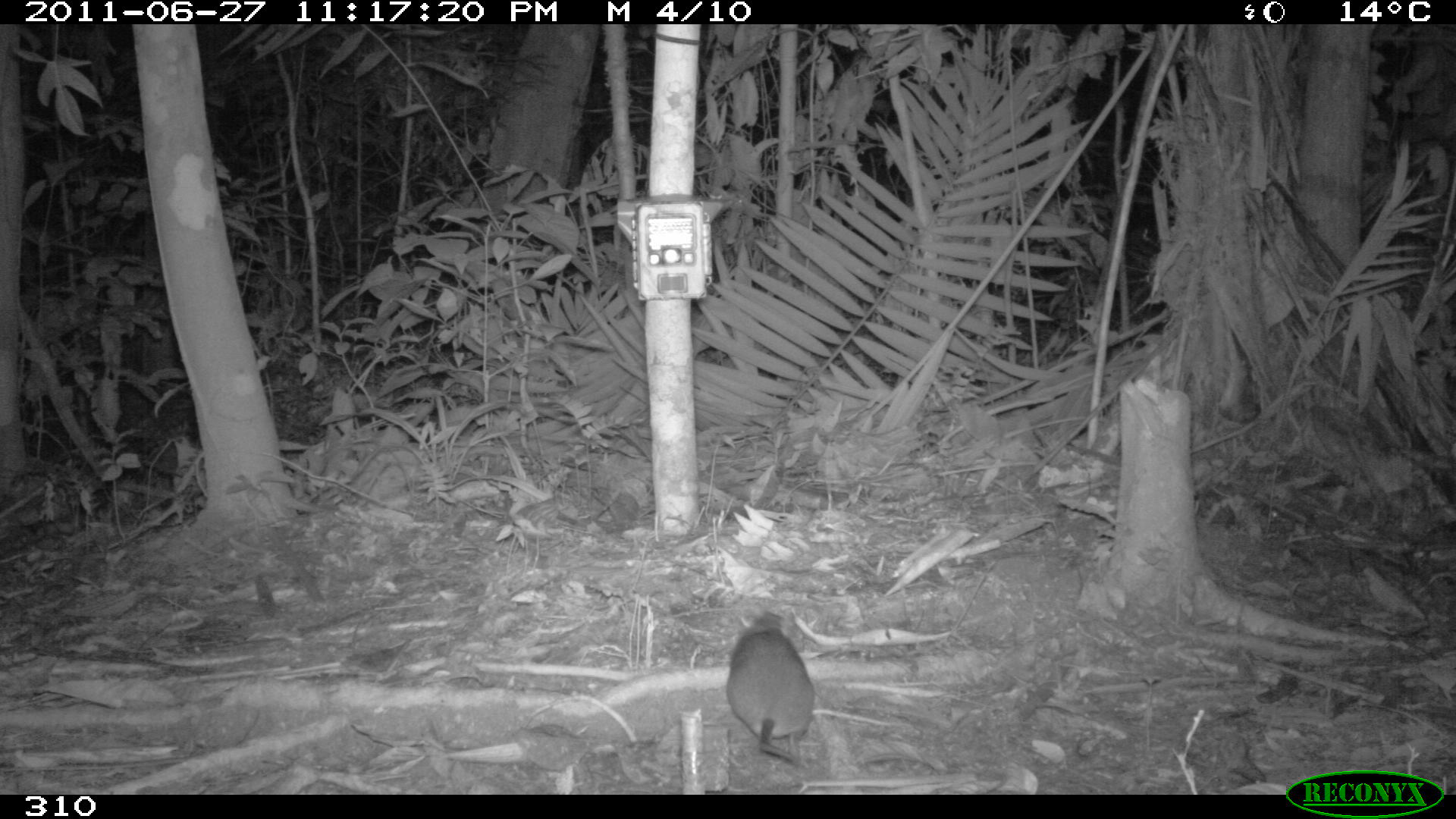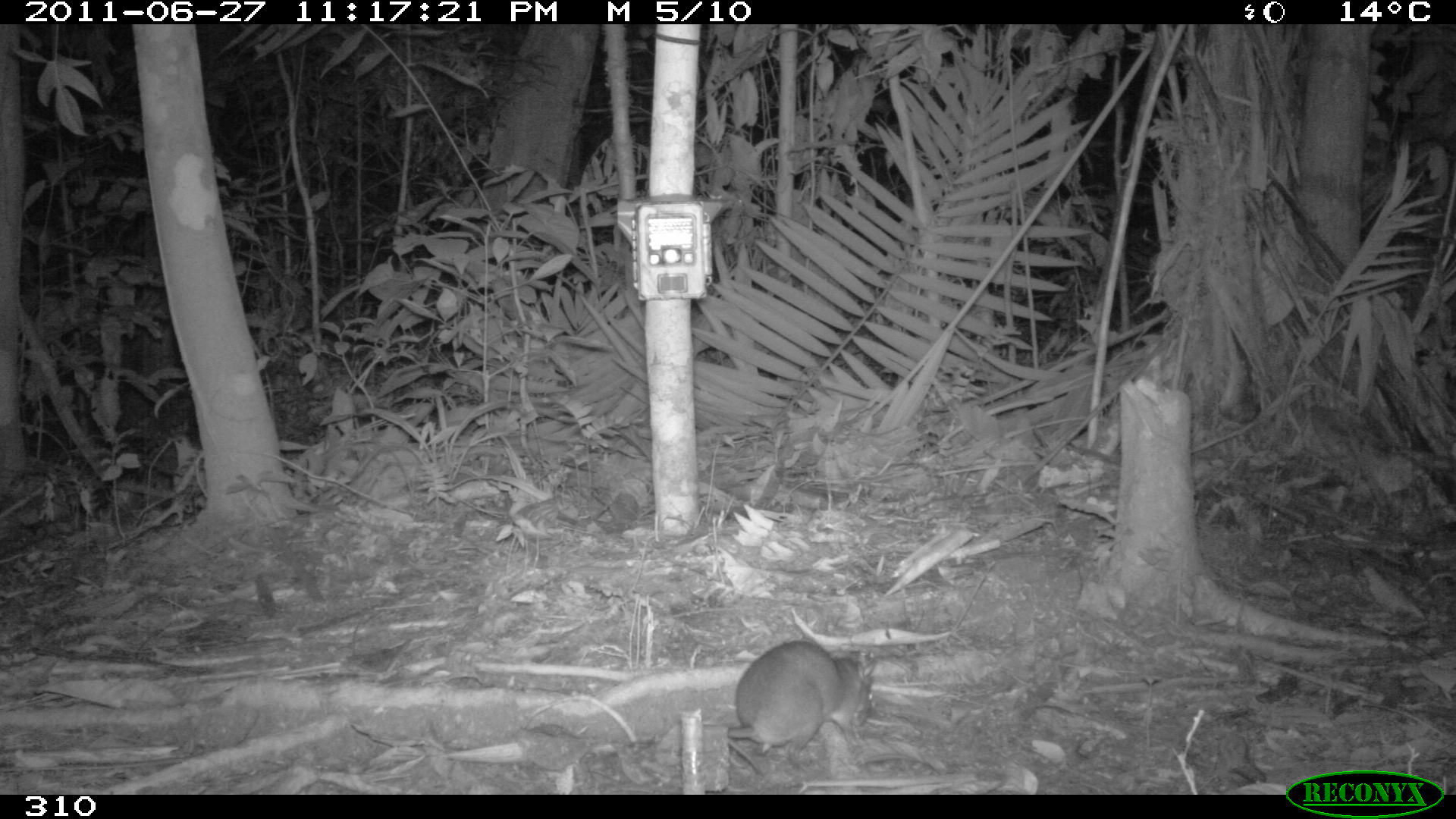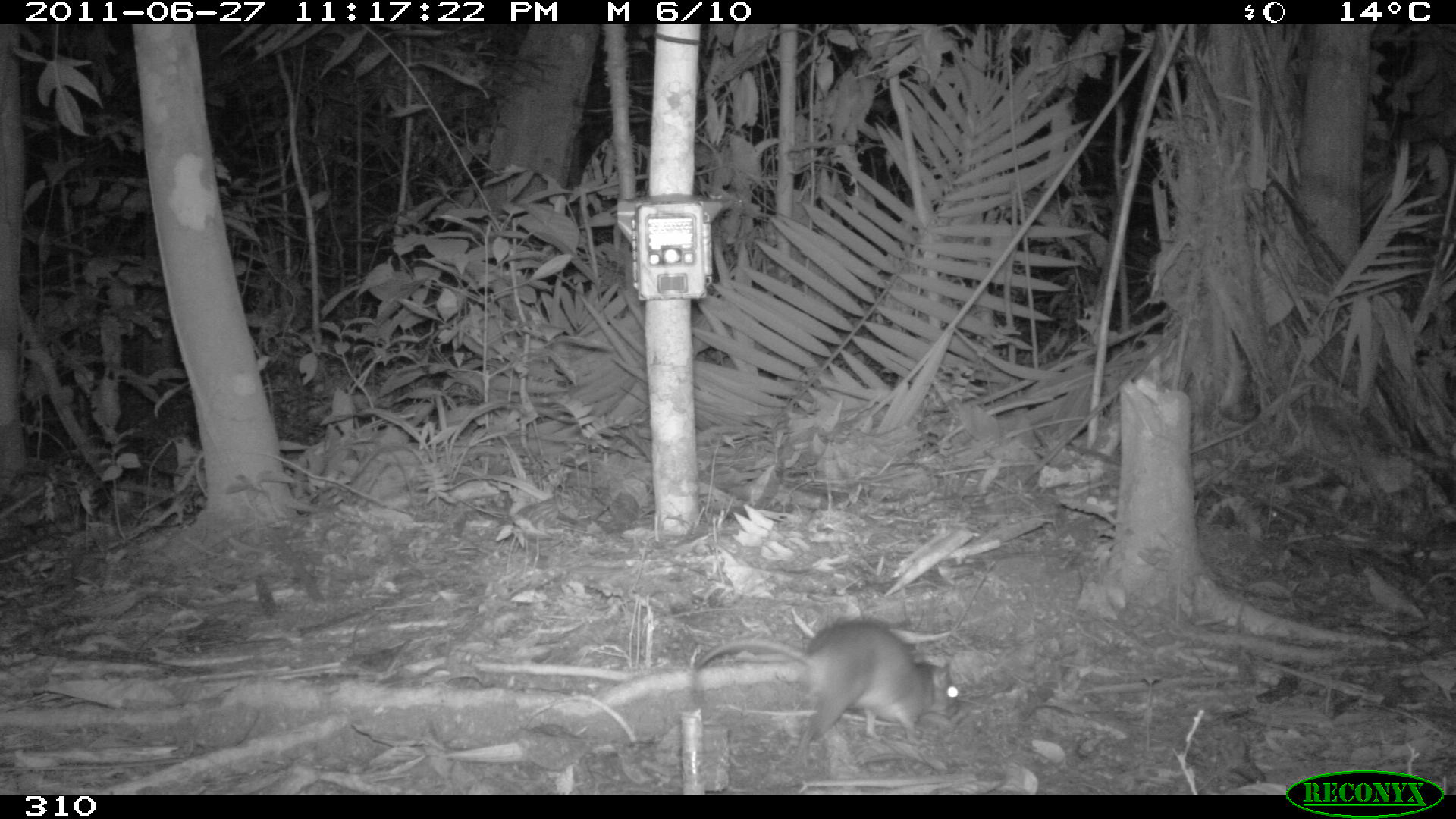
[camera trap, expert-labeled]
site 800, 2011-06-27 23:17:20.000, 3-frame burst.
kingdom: Animalia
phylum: Chordata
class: Mammalia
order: Rodentia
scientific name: Rodentia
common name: rodents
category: unknown rodent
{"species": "unknown rodent (rodents) (Rodentia)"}